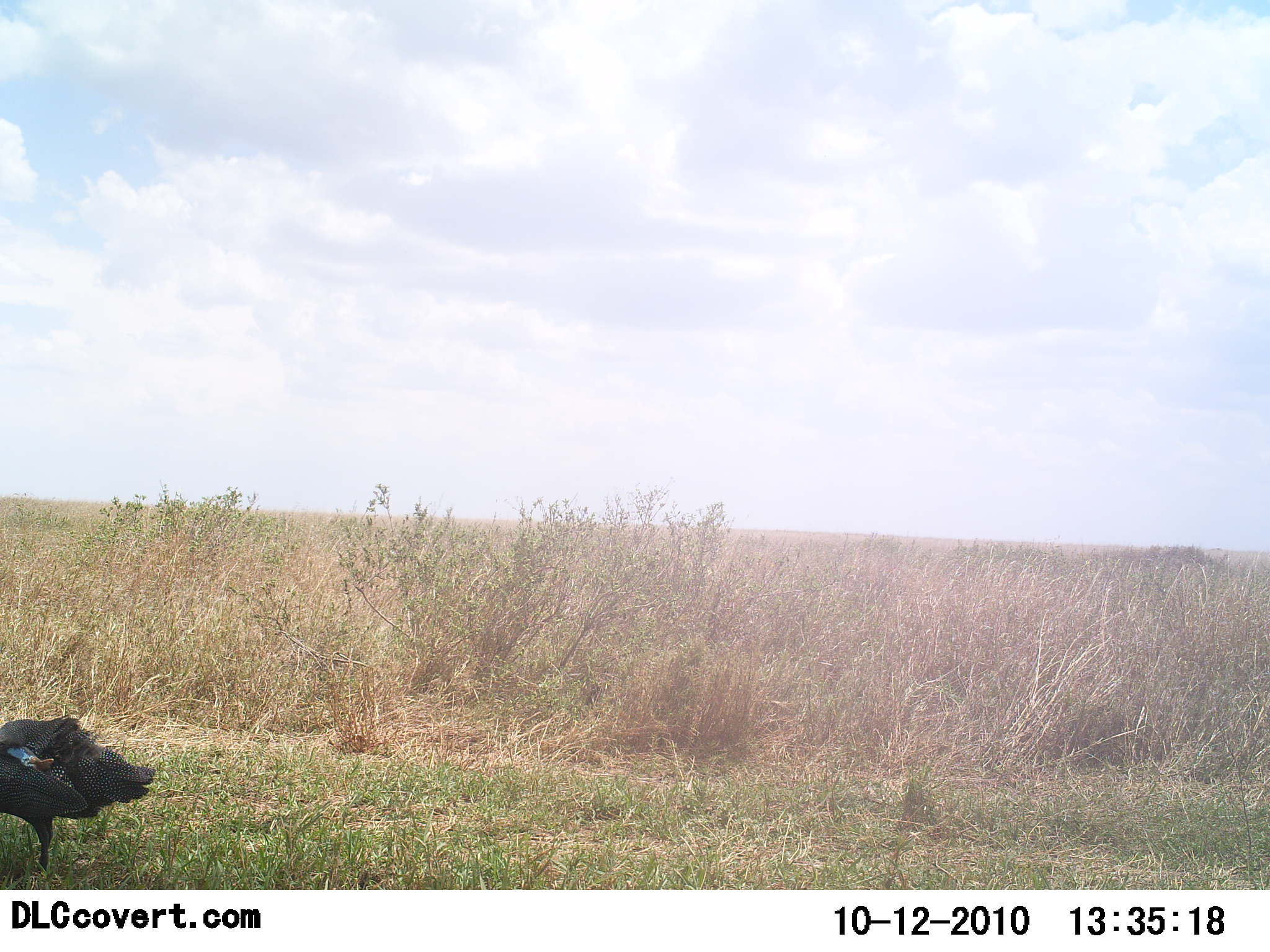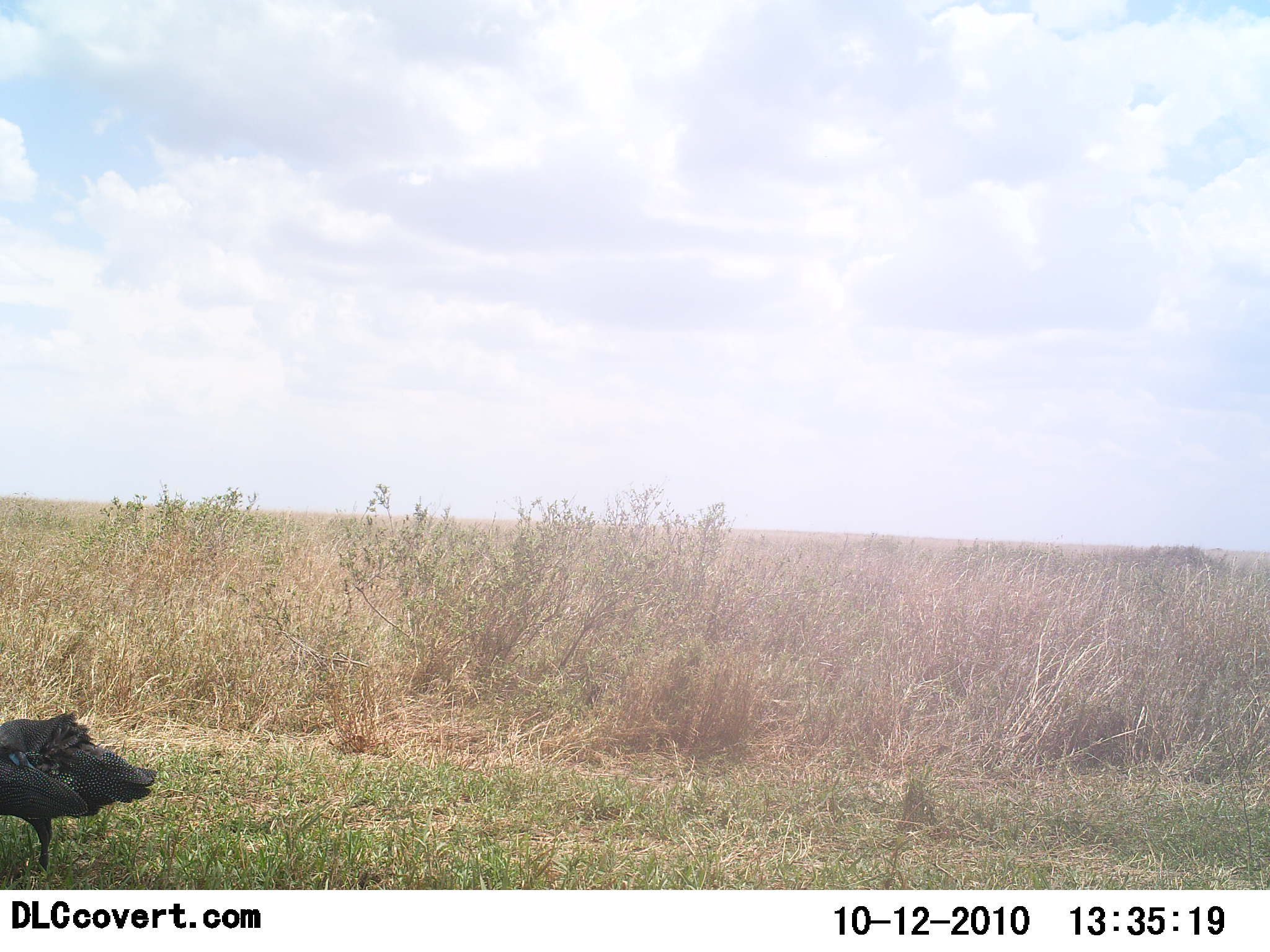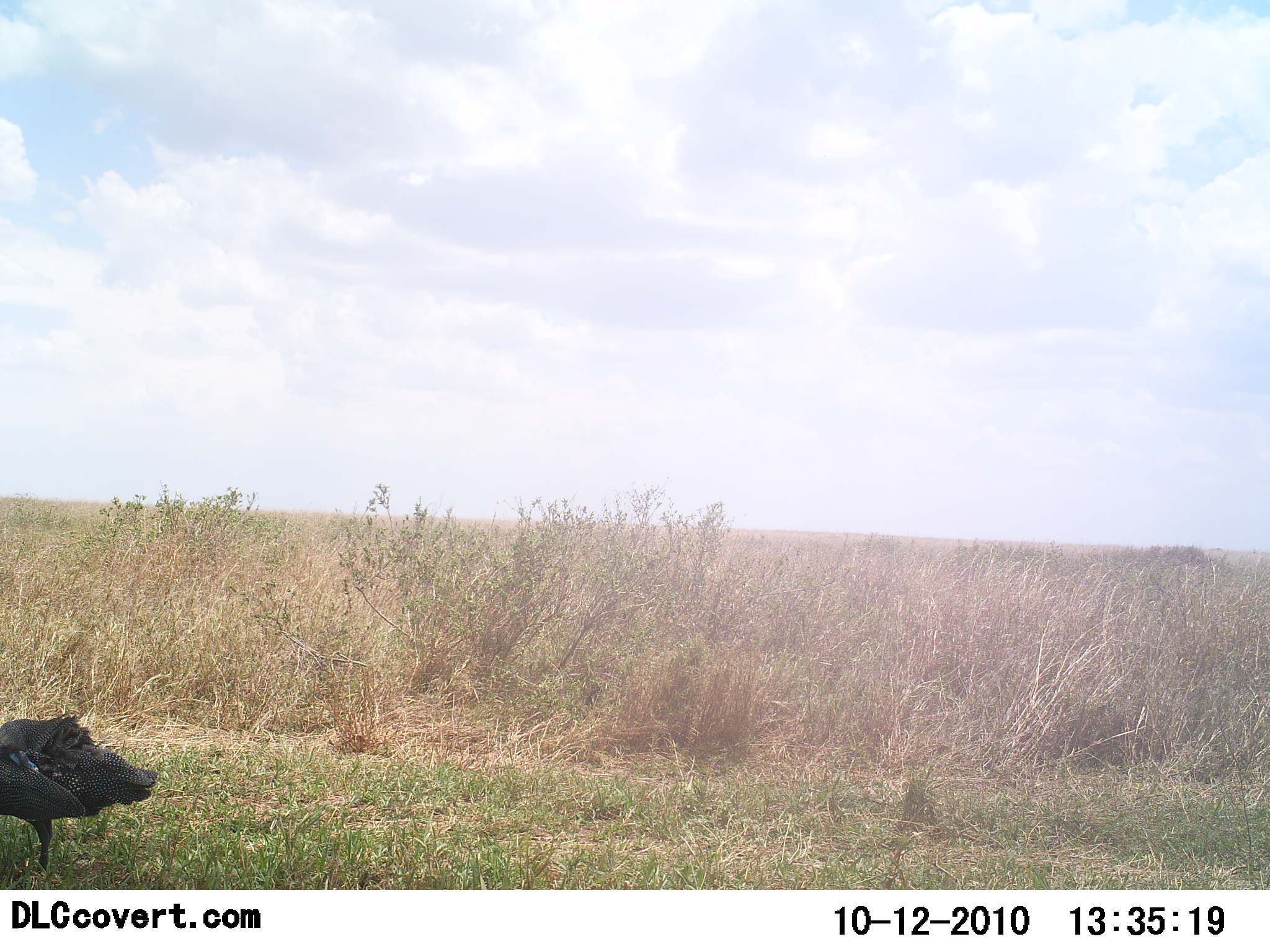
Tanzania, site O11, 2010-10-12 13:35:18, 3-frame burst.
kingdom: Animalia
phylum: Chordata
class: Aves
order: Galliformes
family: Numididae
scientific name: Numididae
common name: guinea fowl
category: guineafowl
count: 1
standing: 86%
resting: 0%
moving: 14%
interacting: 0%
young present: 0%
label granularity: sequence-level